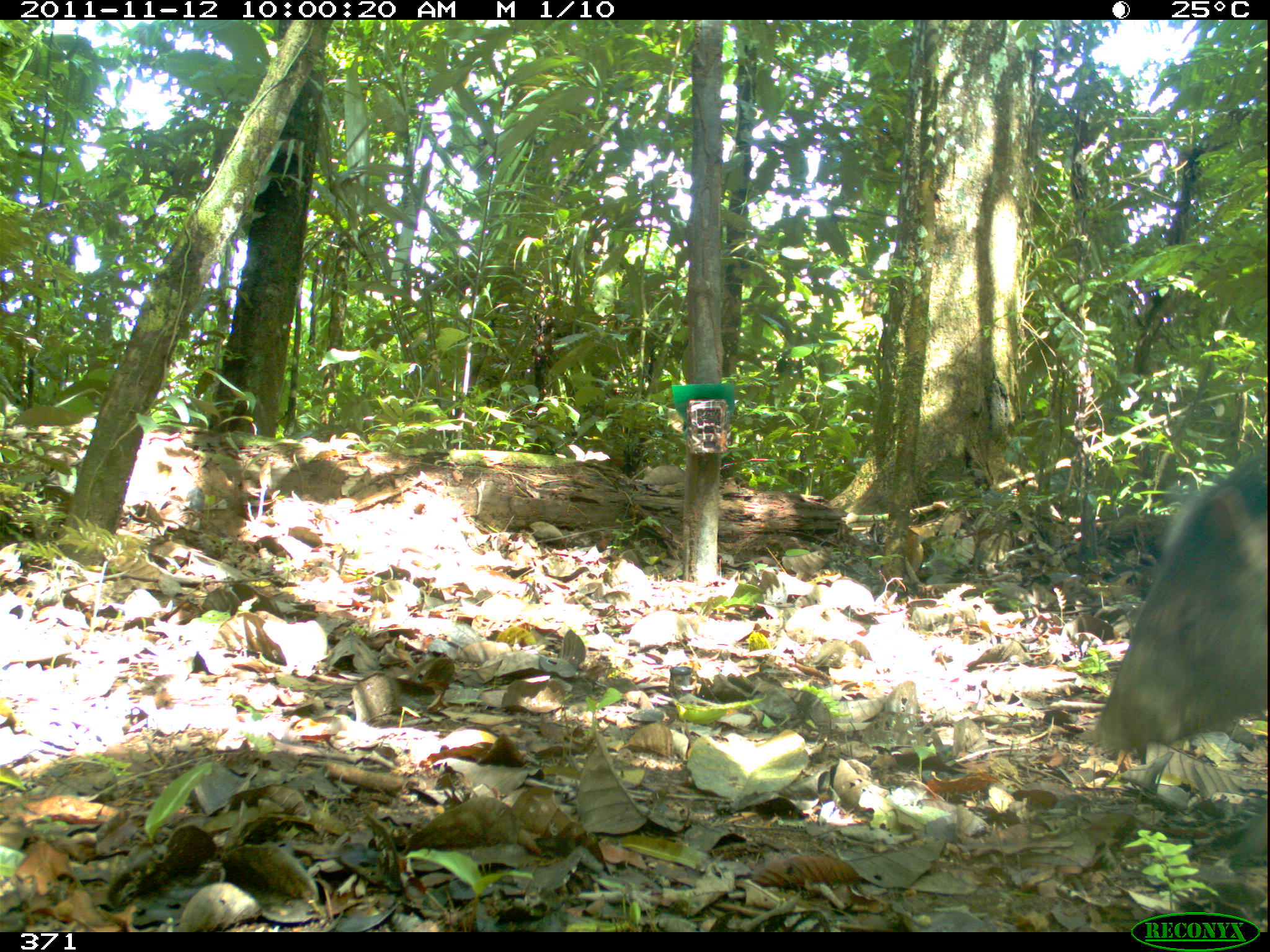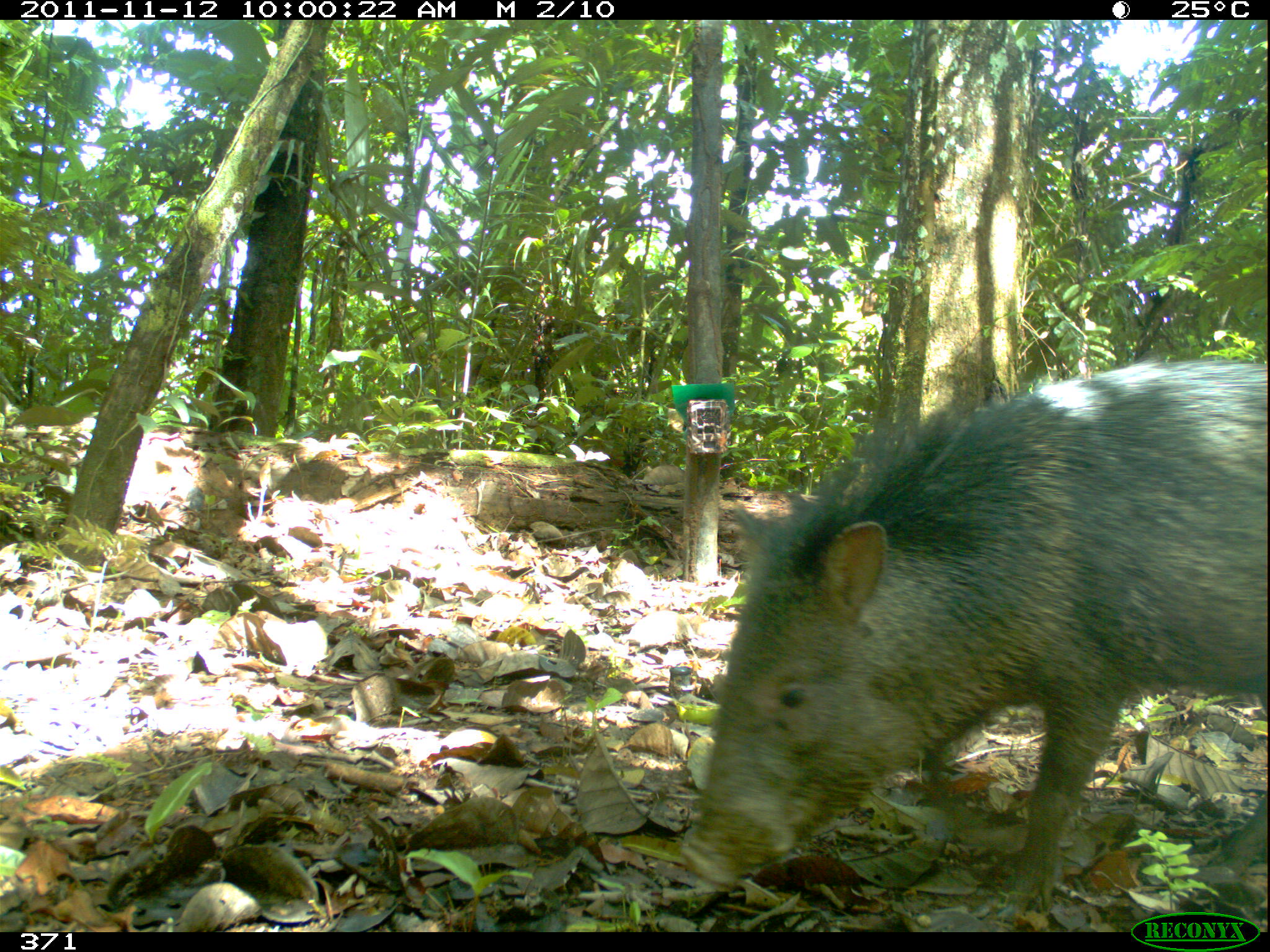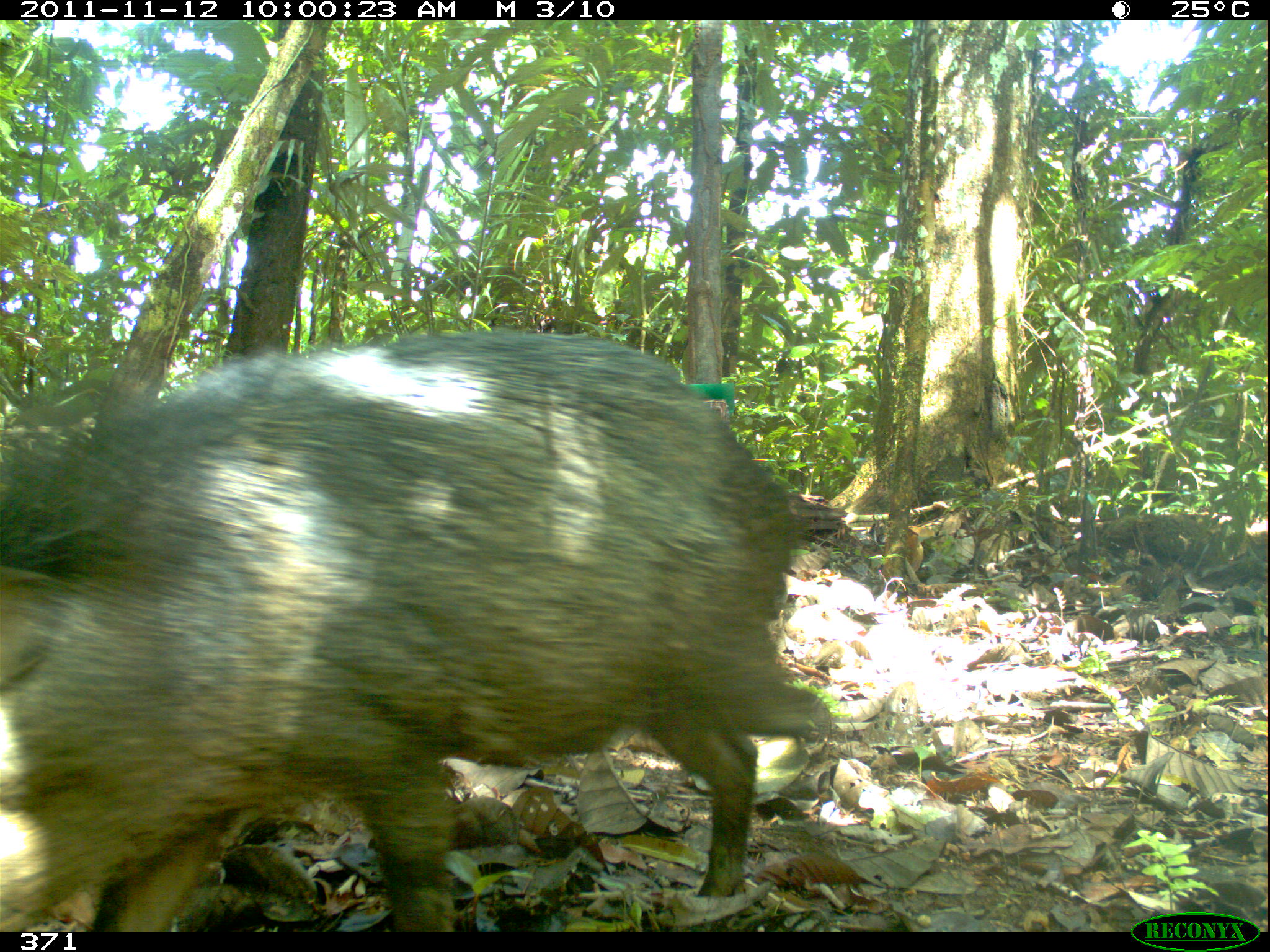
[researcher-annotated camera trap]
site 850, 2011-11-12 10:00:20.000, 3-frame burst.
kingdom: Animalia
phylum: Chordata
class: Mammalia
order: Artiodactyla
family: Tayassuidae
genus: Pecari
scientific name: Pecari tajacu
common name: collared peccary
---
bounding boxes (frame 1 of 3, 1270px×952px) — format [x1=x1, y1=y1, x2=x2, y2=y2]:
pecari tajacu: [x1=1099, y1=447, x2=1270, y2=756]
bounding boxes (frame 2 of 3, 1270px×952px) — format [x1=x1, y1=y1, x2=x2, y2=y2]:
pecari tajacu: [x1=678, y1=358, x2=1270, y2=919]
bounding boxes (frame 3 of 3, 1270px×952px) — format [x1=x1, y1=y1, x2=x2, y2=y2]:
pecari tajacu: [x1=0, y1=329, x2=836, y2=932]